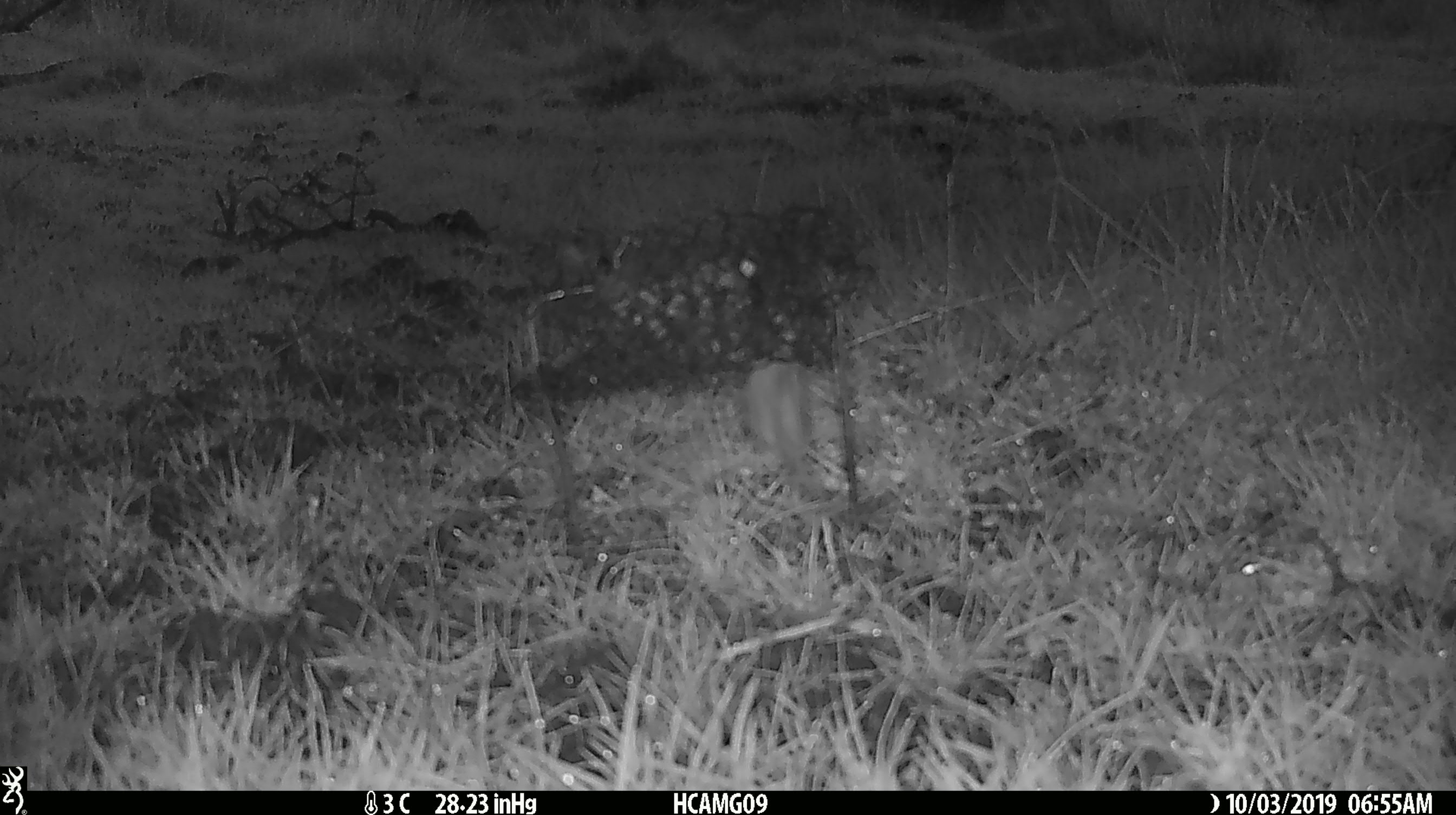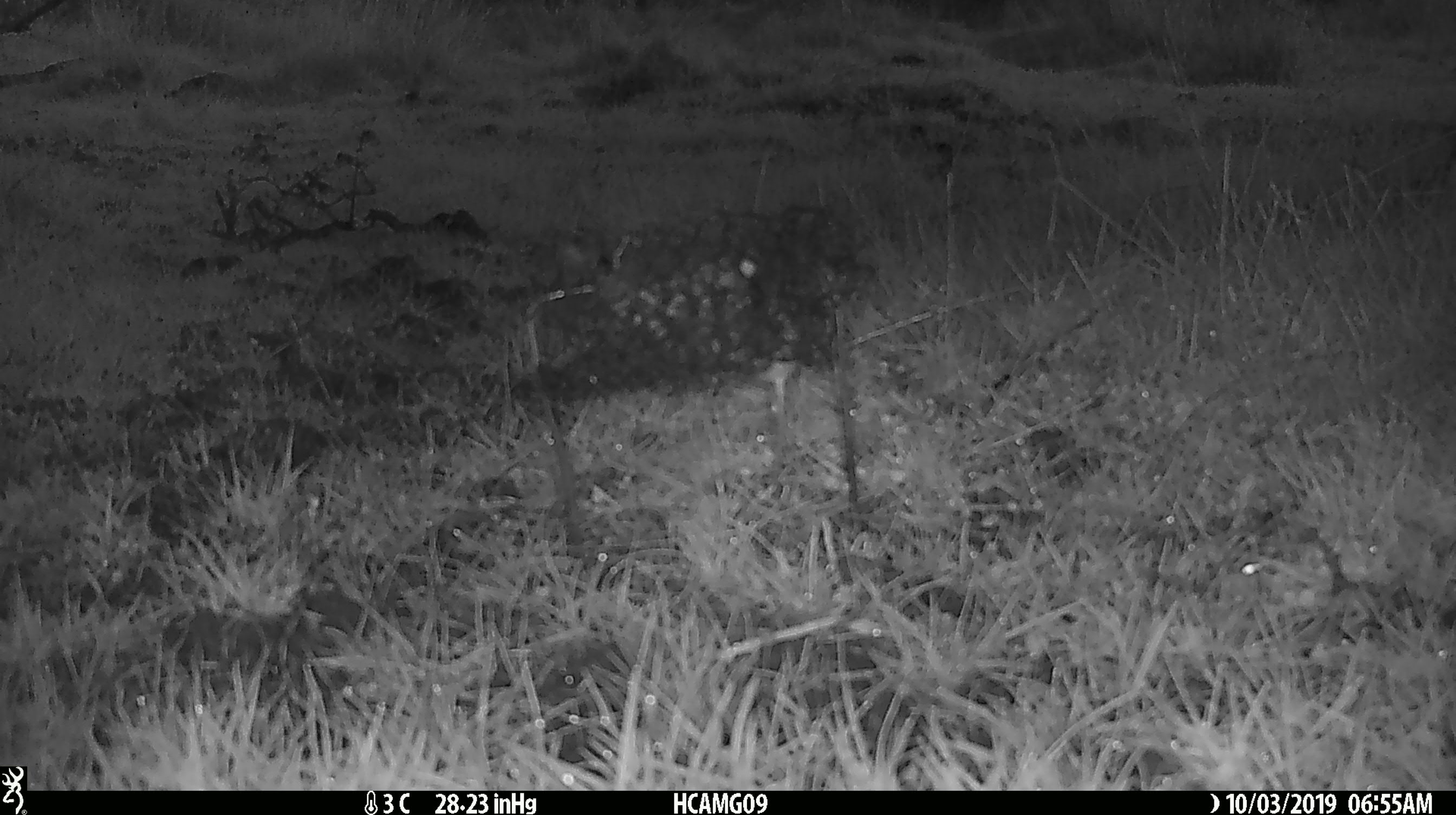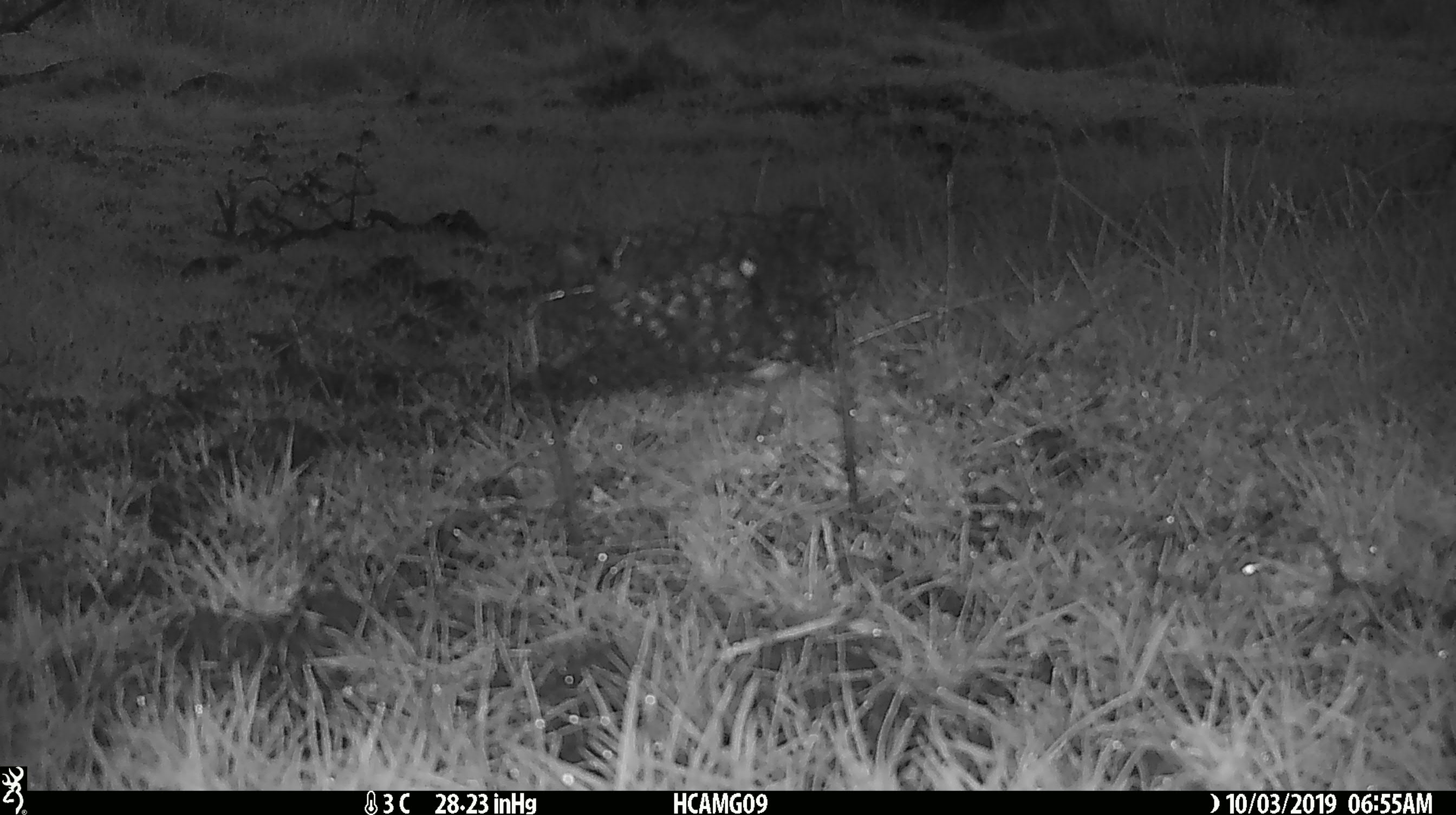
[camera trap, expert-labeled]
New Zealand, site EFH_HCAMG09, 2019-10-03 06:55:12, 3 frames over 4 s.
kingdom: Animalia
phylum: Chordata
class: Mammalia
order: Rodentia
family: Muridae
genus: Mus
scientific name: Mus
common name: mouse